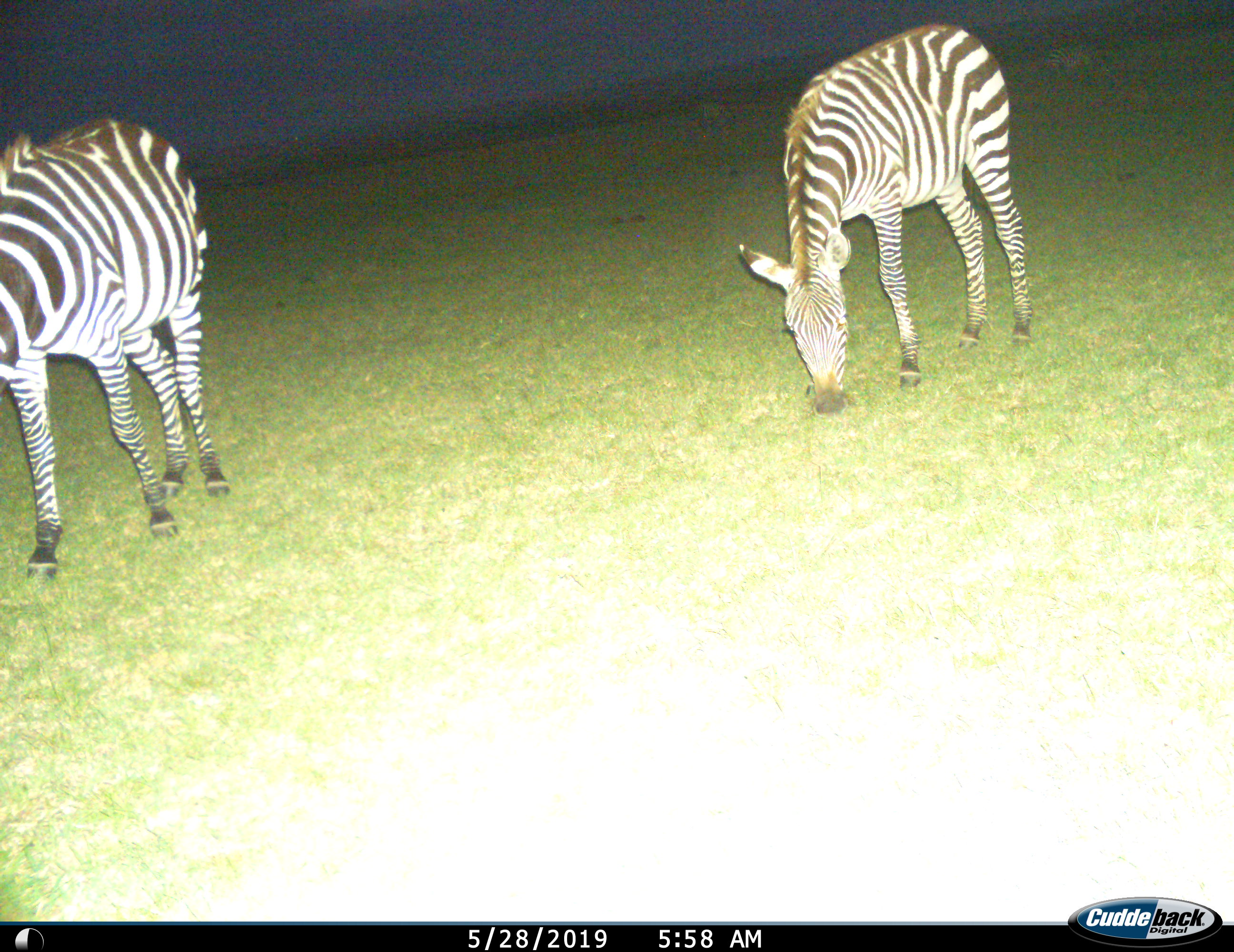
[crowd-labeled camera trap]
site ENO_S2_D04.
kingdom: Animalia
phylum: Chordata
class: Mammalia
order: Perissodactyla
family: Equidae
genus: Equus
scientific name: Equus quagga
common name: plains zebra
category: zebraplains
Zebraplains (plains zebra) (Equus quagga), count 2. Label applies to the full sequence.